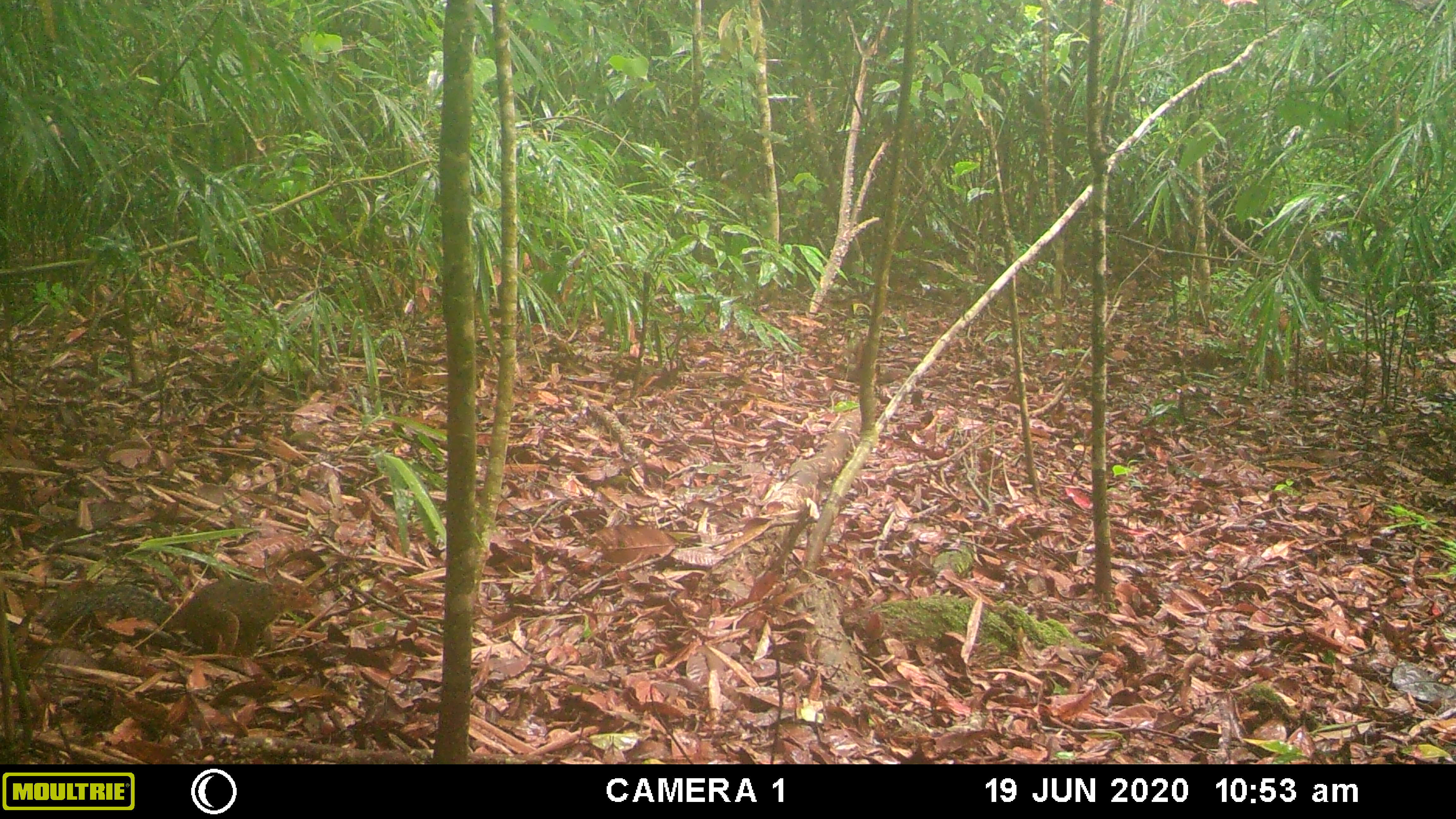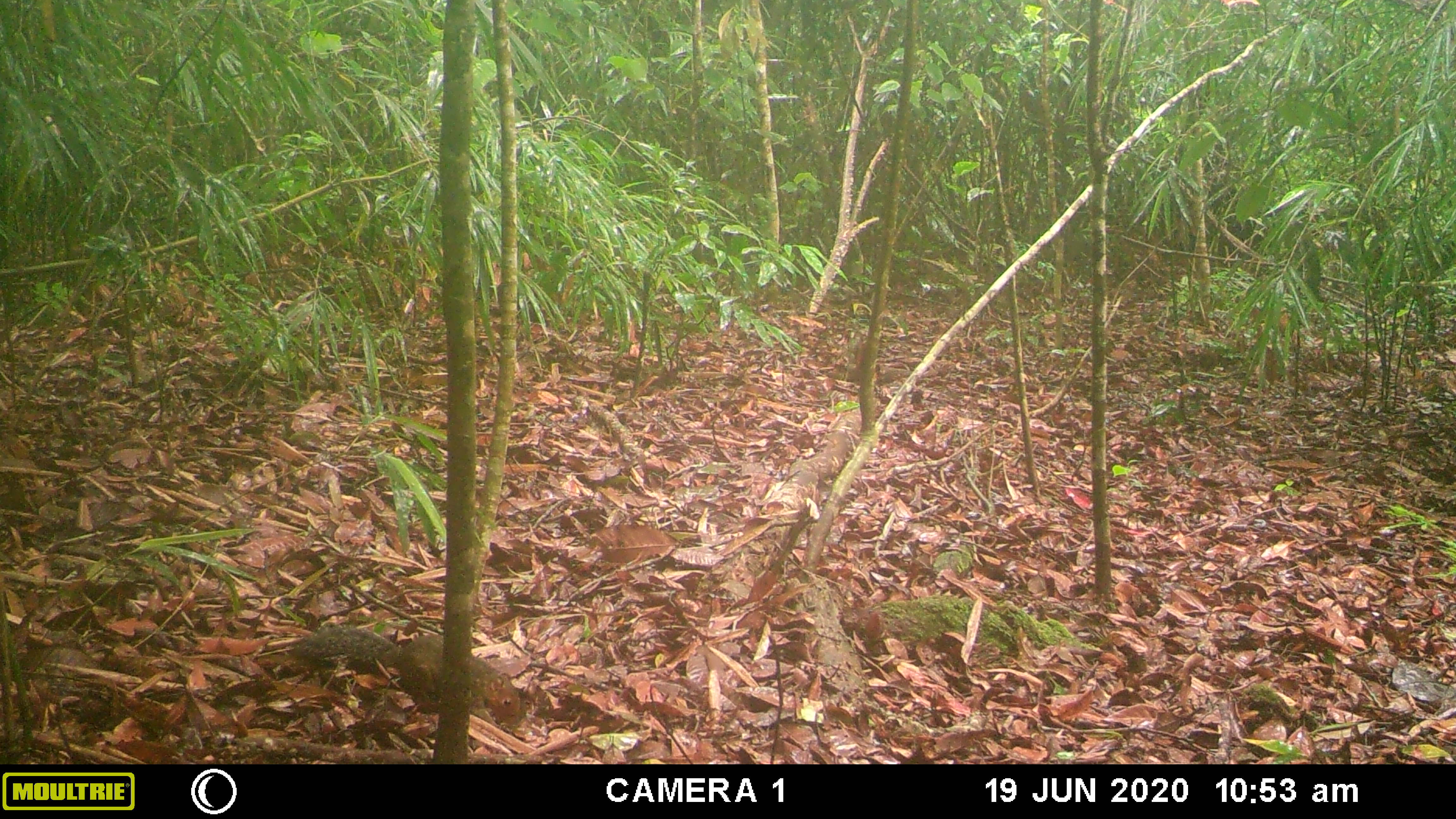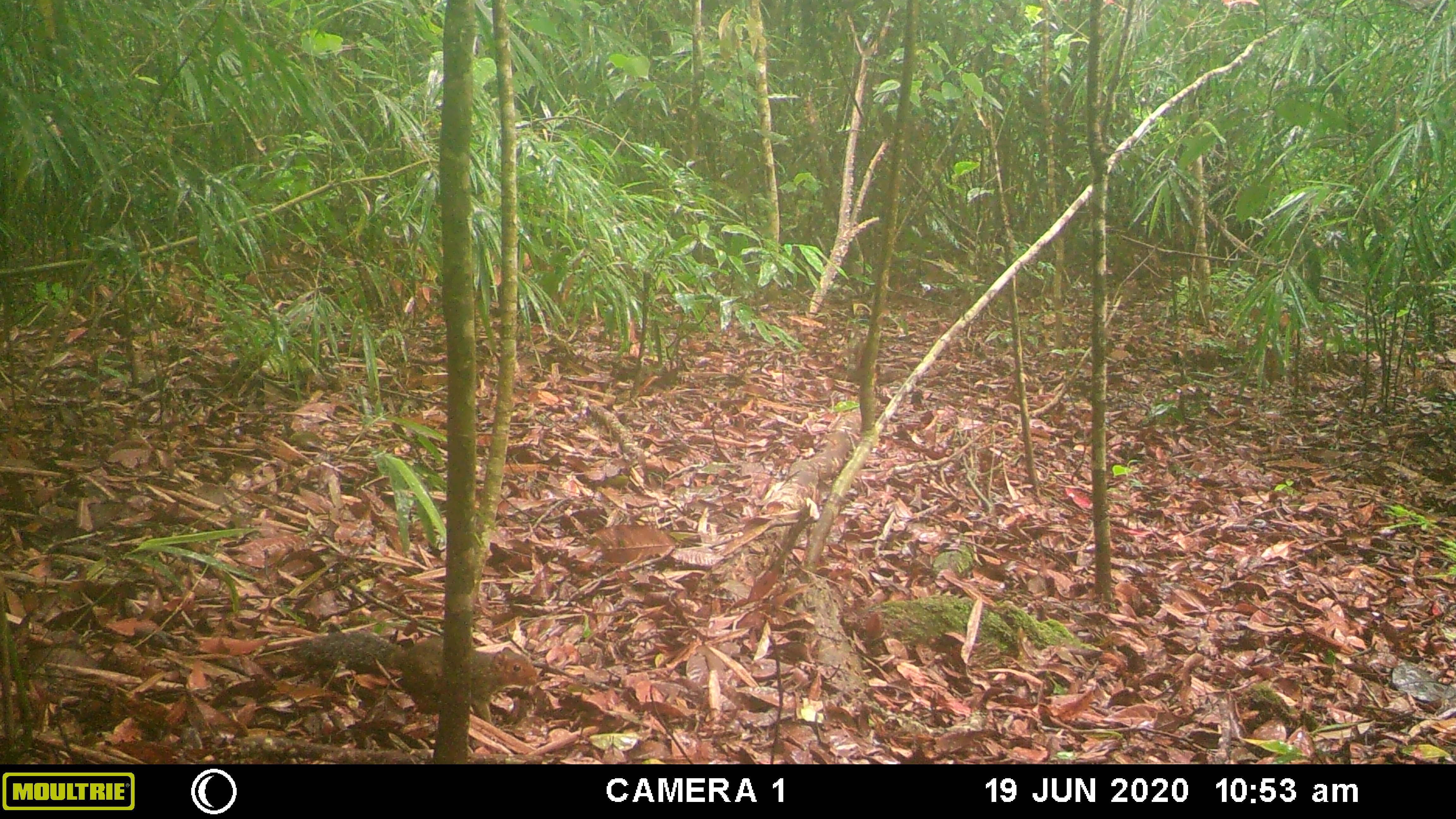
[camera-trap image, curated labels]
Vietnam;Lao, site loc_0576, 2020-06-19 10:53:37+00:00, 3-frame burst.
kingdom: Animalia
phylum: Chordata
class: Mammalia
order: Rodentia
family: Sciuridae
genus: Dremomys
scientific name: Dremomys rufigenis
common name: red-cheeked squirrel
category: red cheeked squirrel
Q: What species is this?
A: Red cheeked squirrel (red-cheeked squirrel) (Dremomys rufigenis).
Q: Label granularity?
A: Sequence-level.